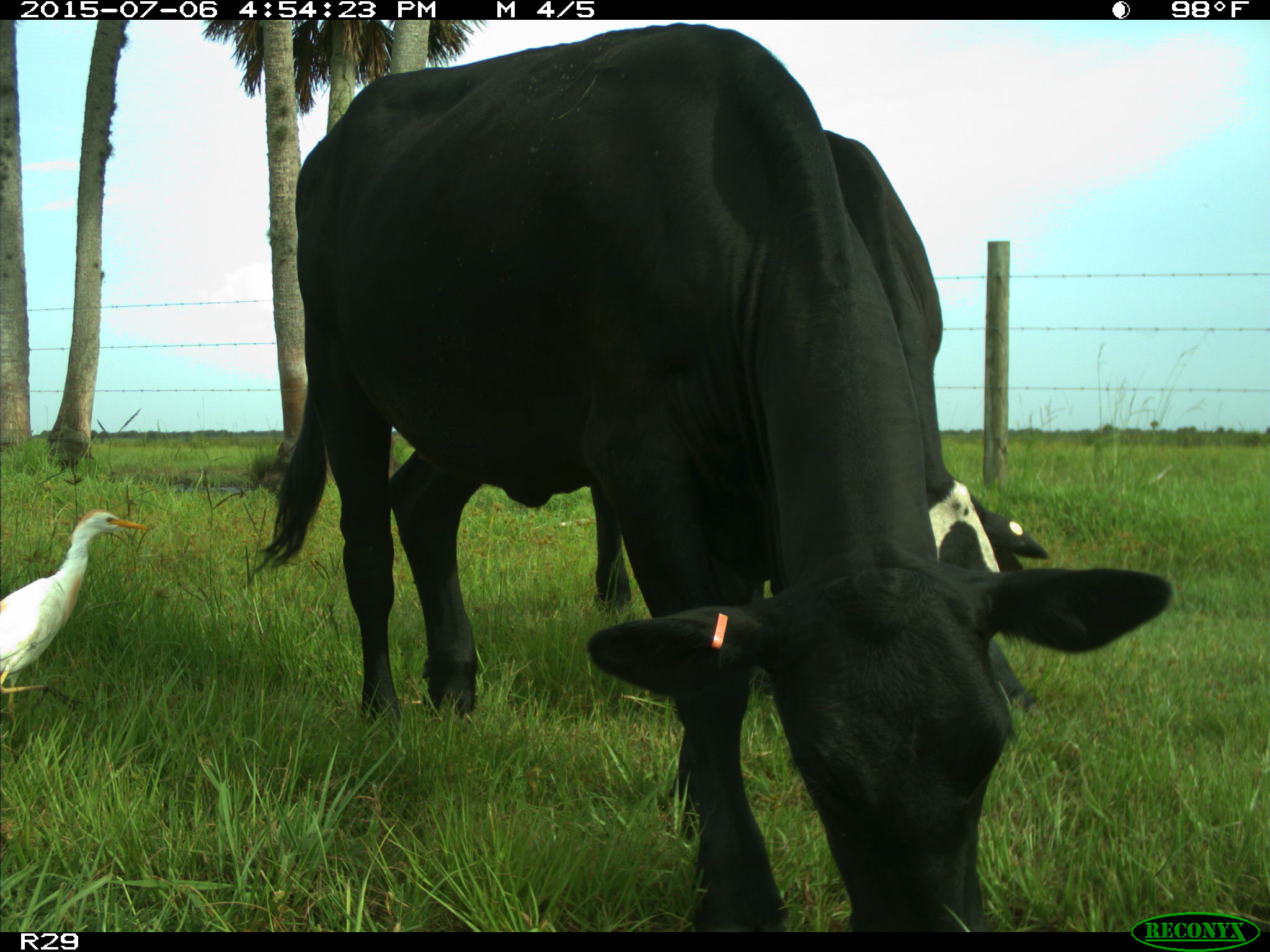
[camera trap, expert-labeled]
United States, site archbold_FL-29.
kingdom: Animalia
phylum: Chordata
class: Mammalia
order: Artiodactyla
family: Bovidae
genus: Bos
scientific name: Bos taurus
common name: domestic cow